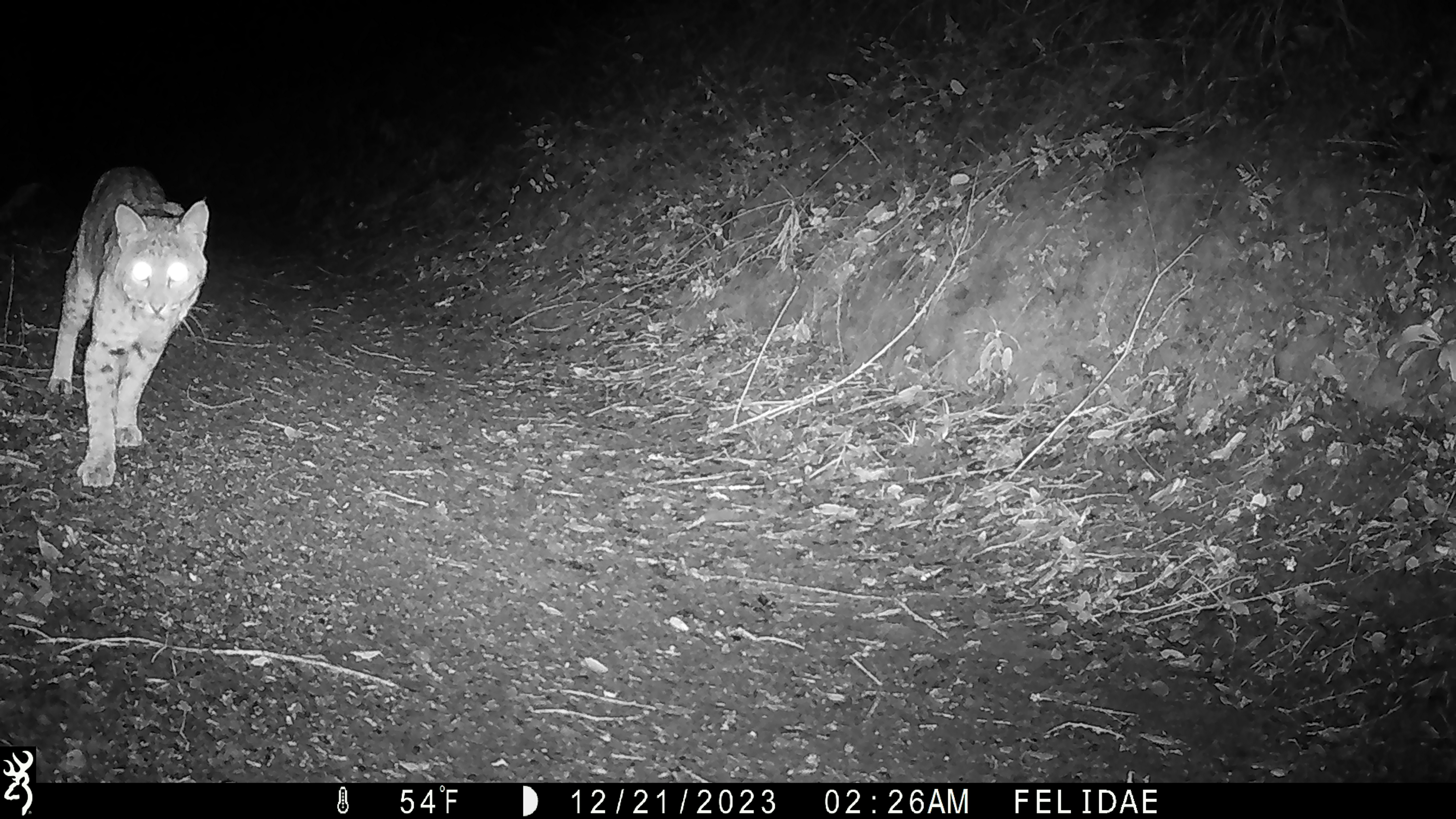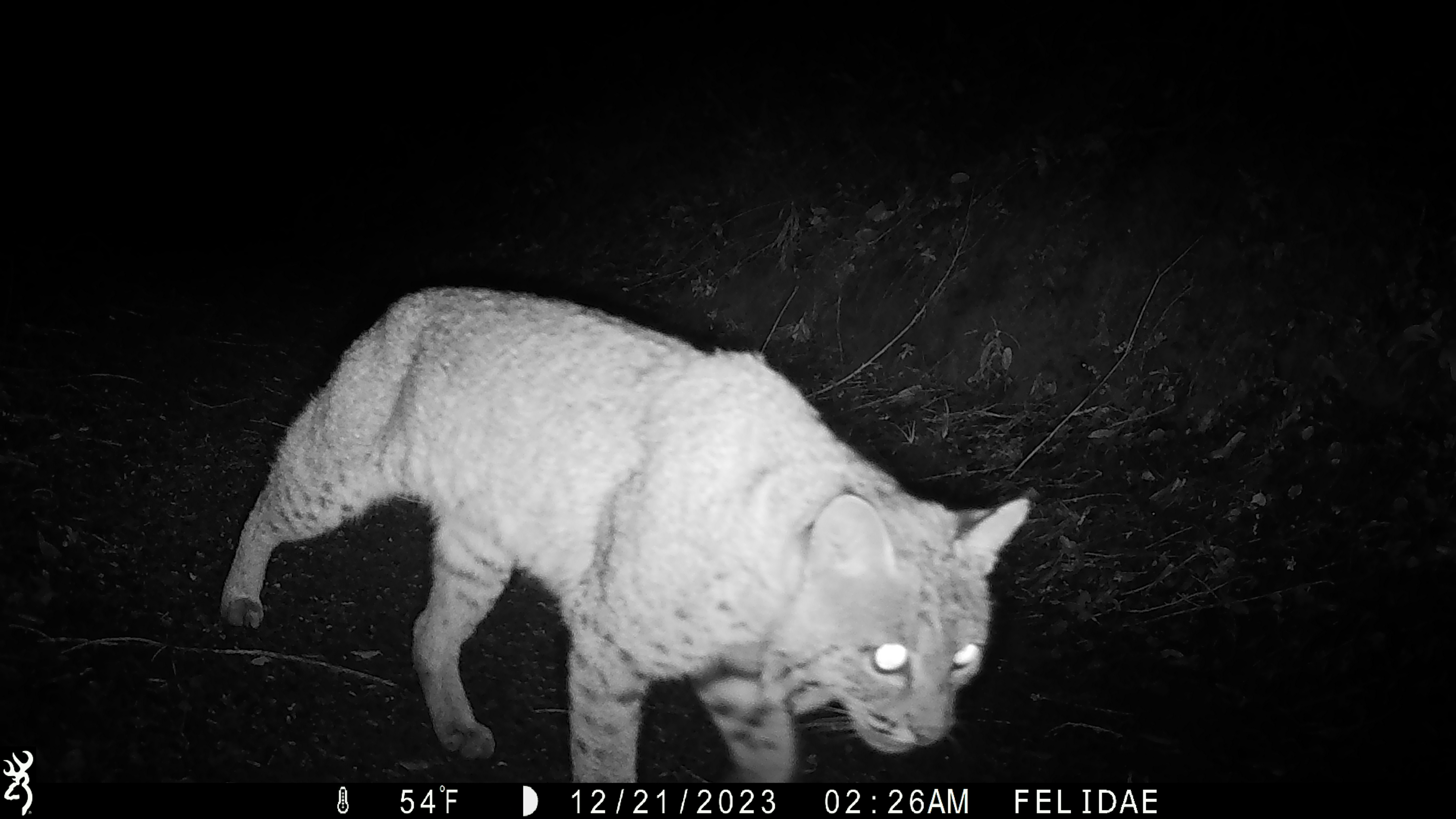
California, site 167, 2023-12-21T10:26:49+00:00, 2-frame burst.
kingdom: Animalia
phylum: Chordata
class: Mammalia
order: Carnivora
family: Felidae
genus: Lynx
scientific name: Lynx rufus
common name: bobcat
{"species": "bobcat (Lynx rufus)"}